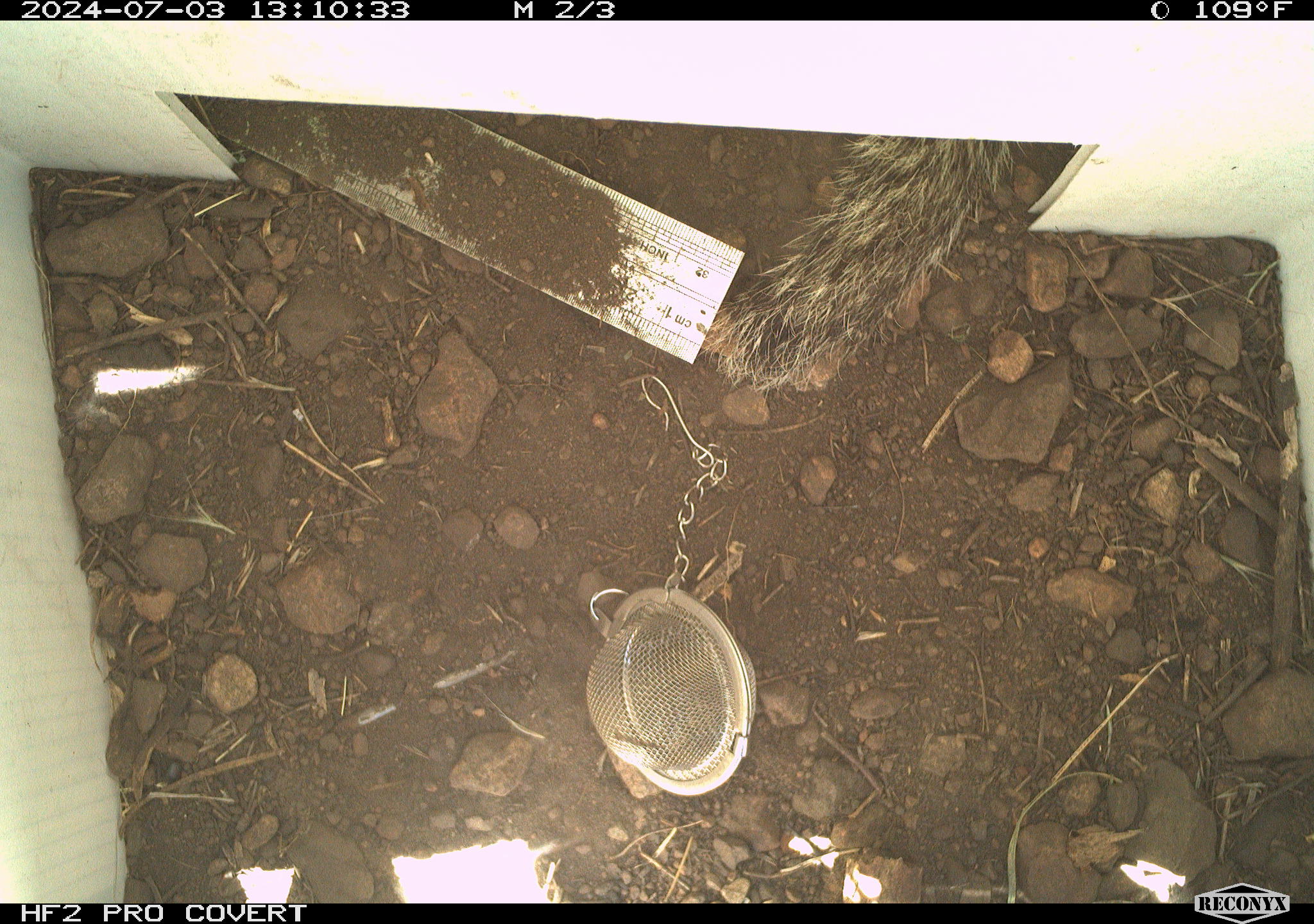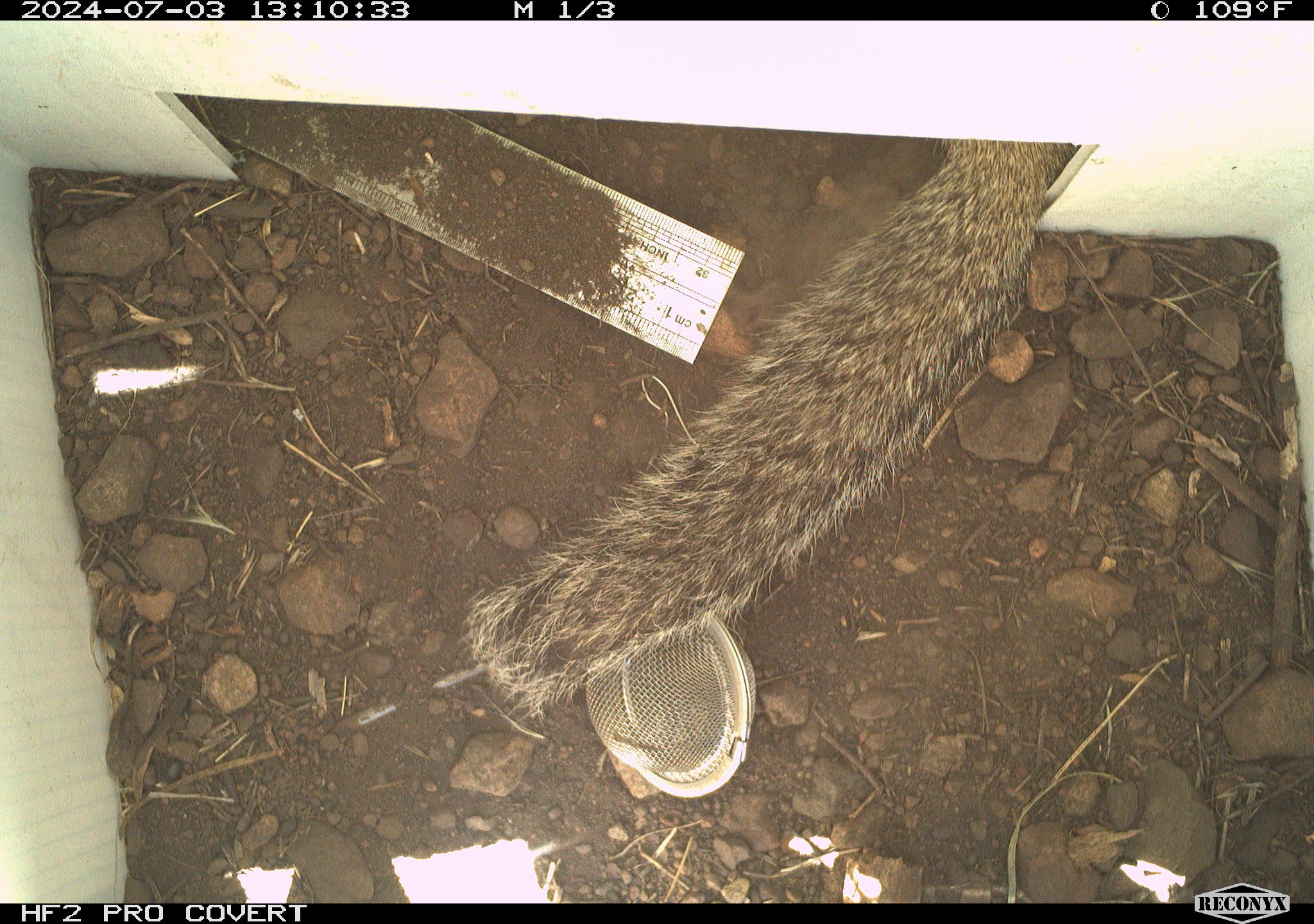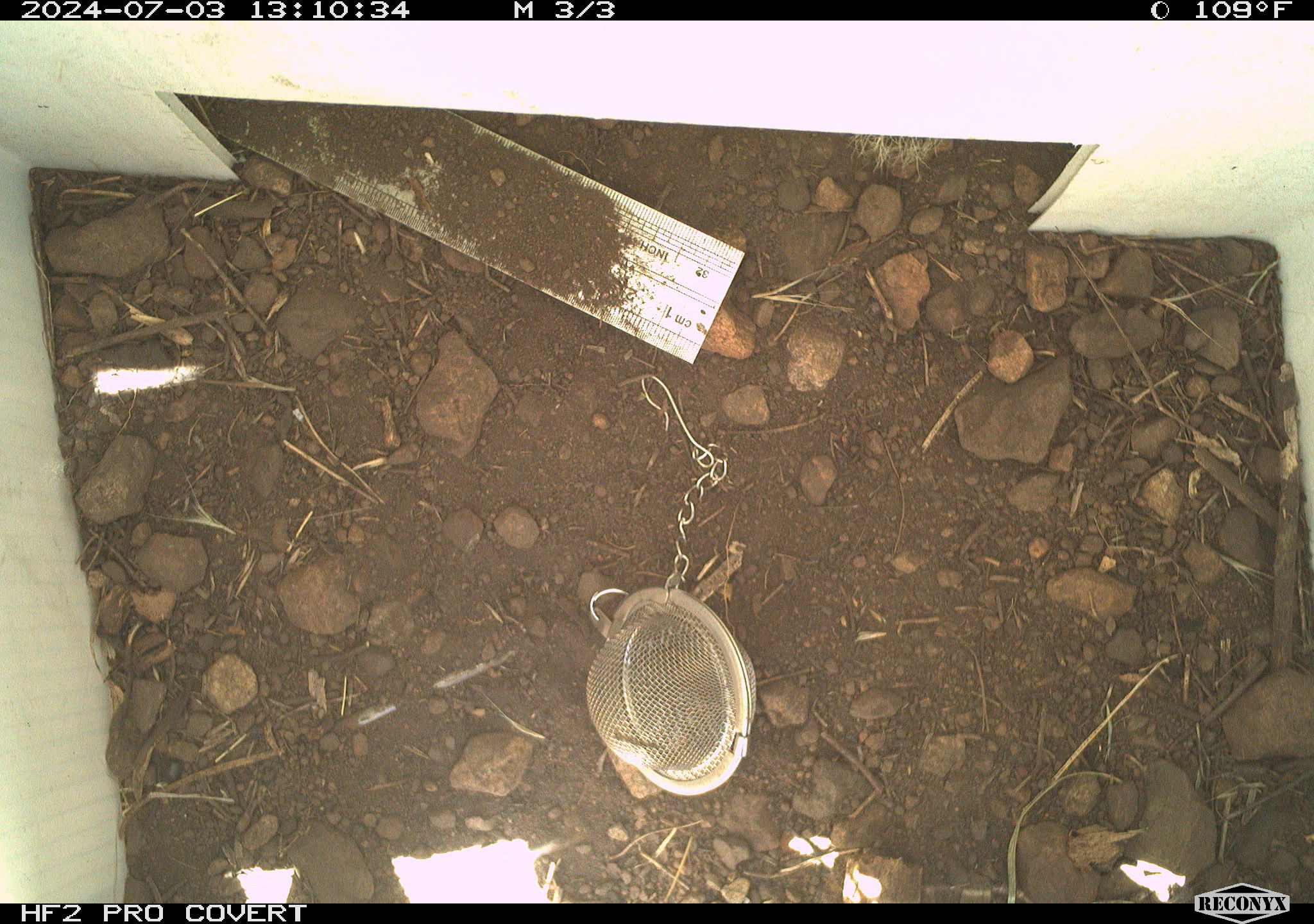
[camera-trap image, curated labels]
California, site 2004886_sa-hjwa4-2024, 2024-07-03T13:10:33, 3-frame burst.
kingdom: Animalia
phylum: Chordata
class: Mammalia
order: Rodentia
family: Sciuridae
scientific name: Sciuridae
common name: squirrels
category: sciuridae family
Sciuridae family (squirrels) (Sciuridae).